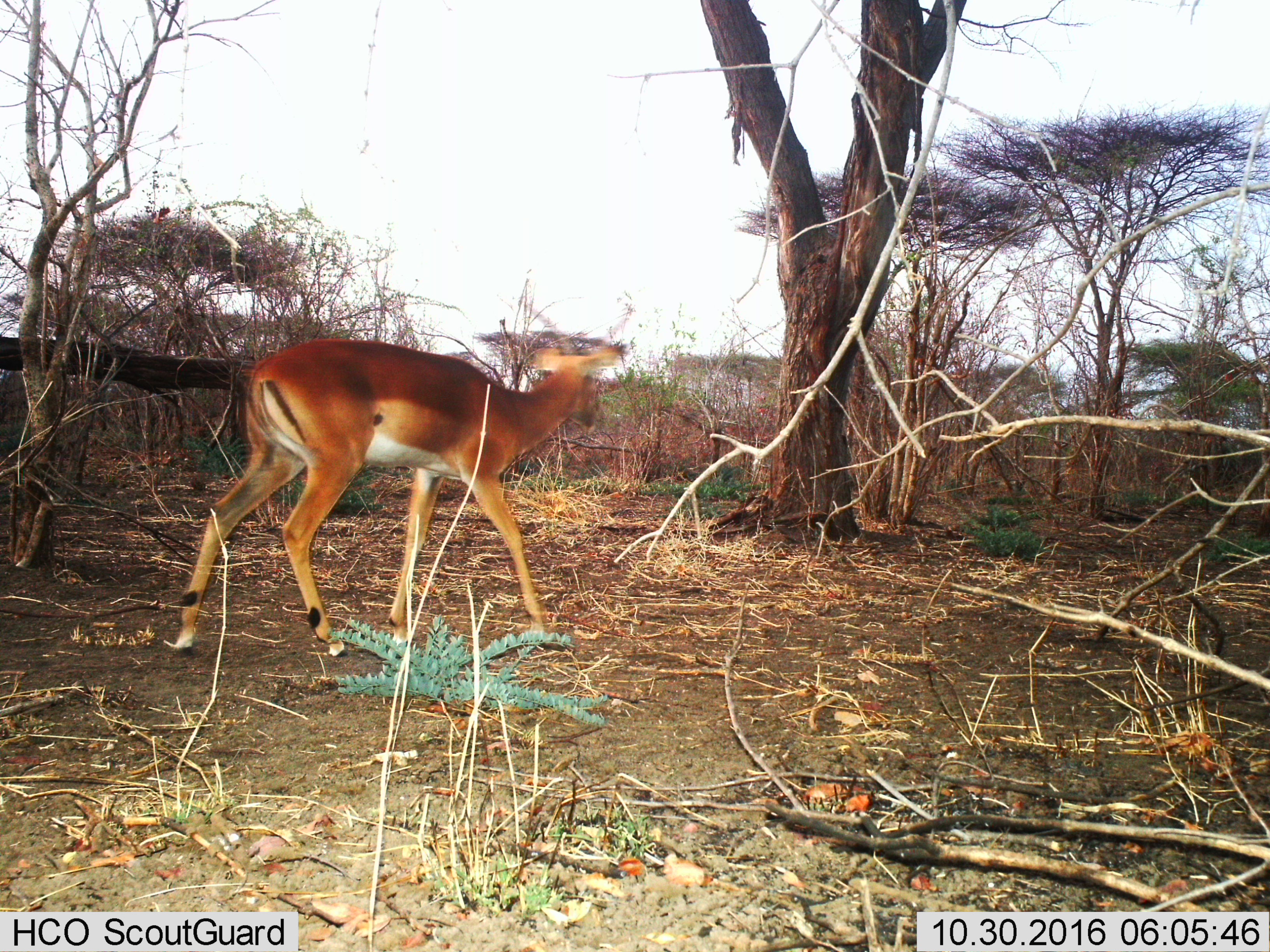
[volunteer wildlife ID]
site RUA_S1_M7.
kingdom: Animalia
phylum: Chordata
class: Mammalia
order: Artiodactyla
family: Bovidae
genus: Aepyceros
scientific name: Aepyceros melampus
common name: impala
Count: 1.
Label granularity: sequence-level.